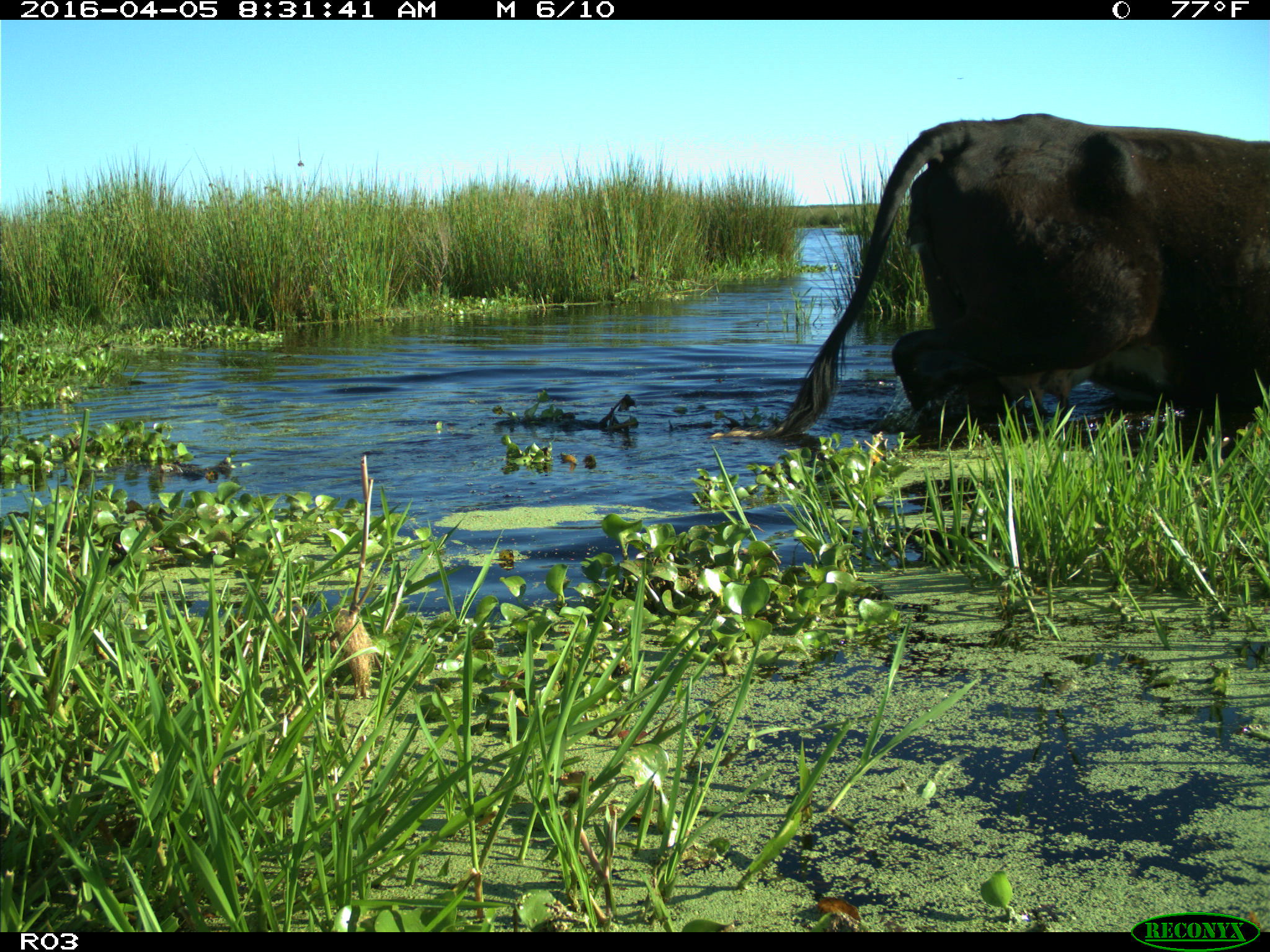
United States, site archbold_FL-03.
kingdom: Animalia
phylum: Chordata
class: Mammalia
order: Artiodactyla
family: Bovidae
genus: Bos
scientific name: Bos taurus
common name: domestic cow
Bos taurus (domestic cow).